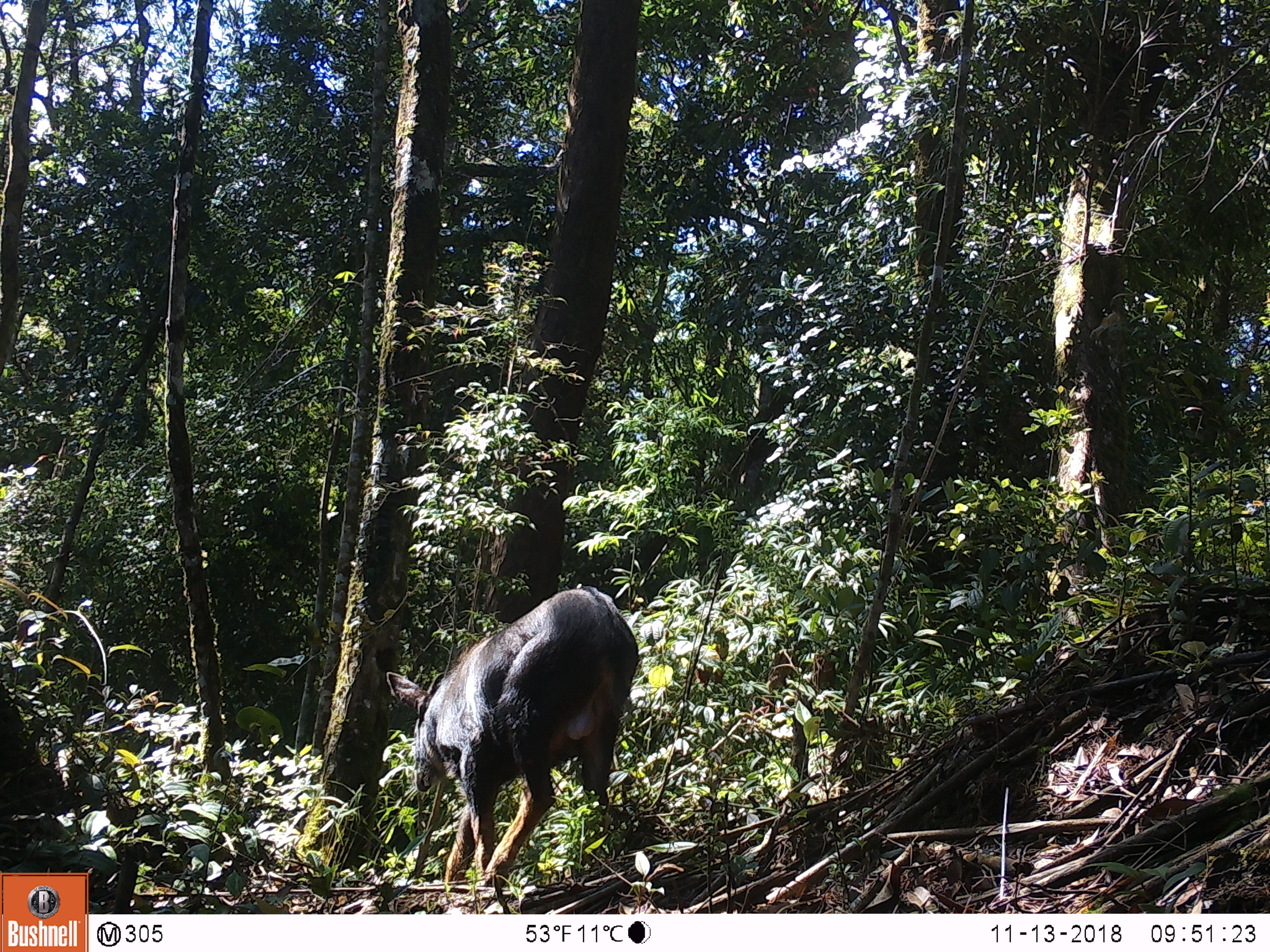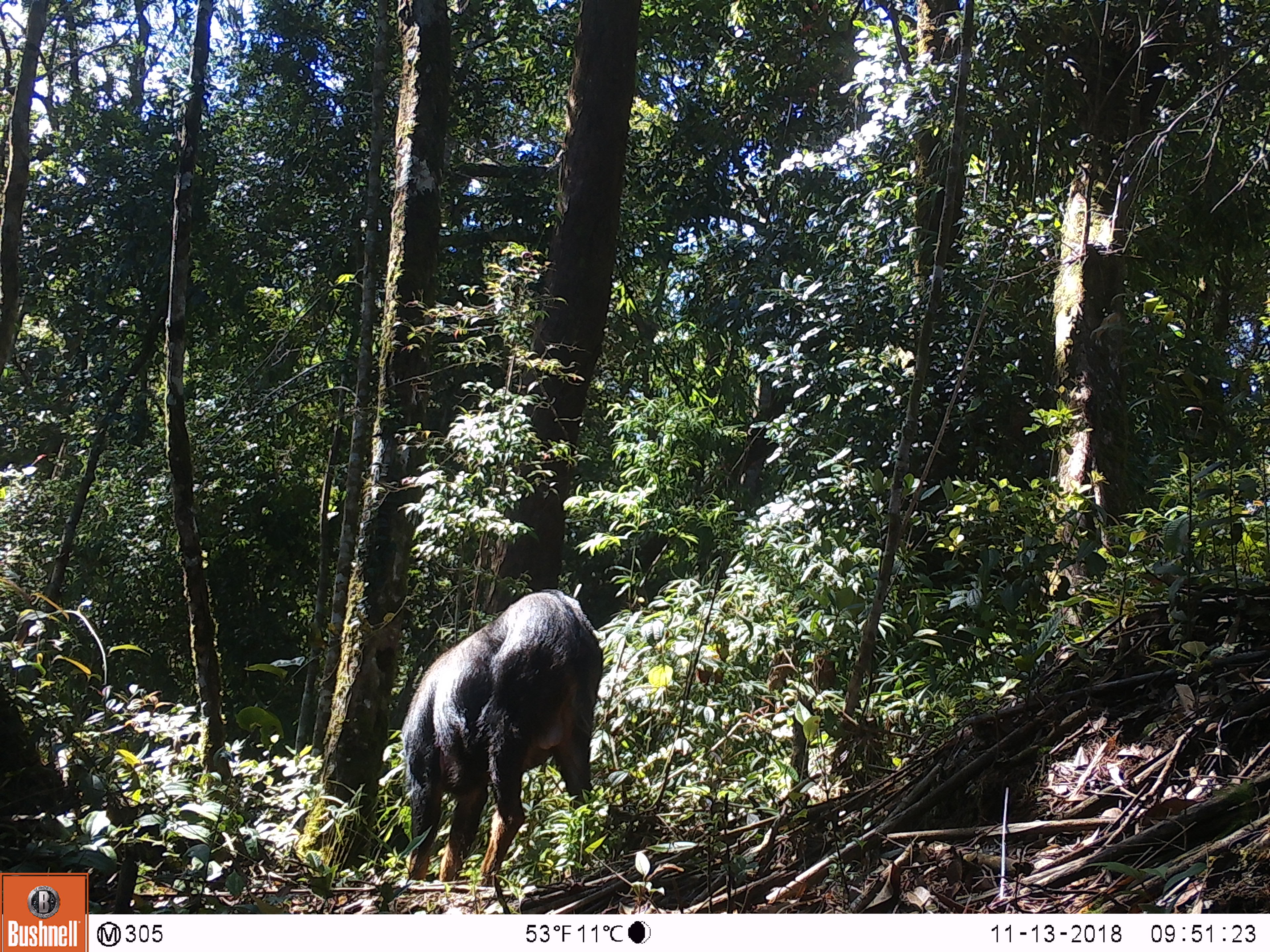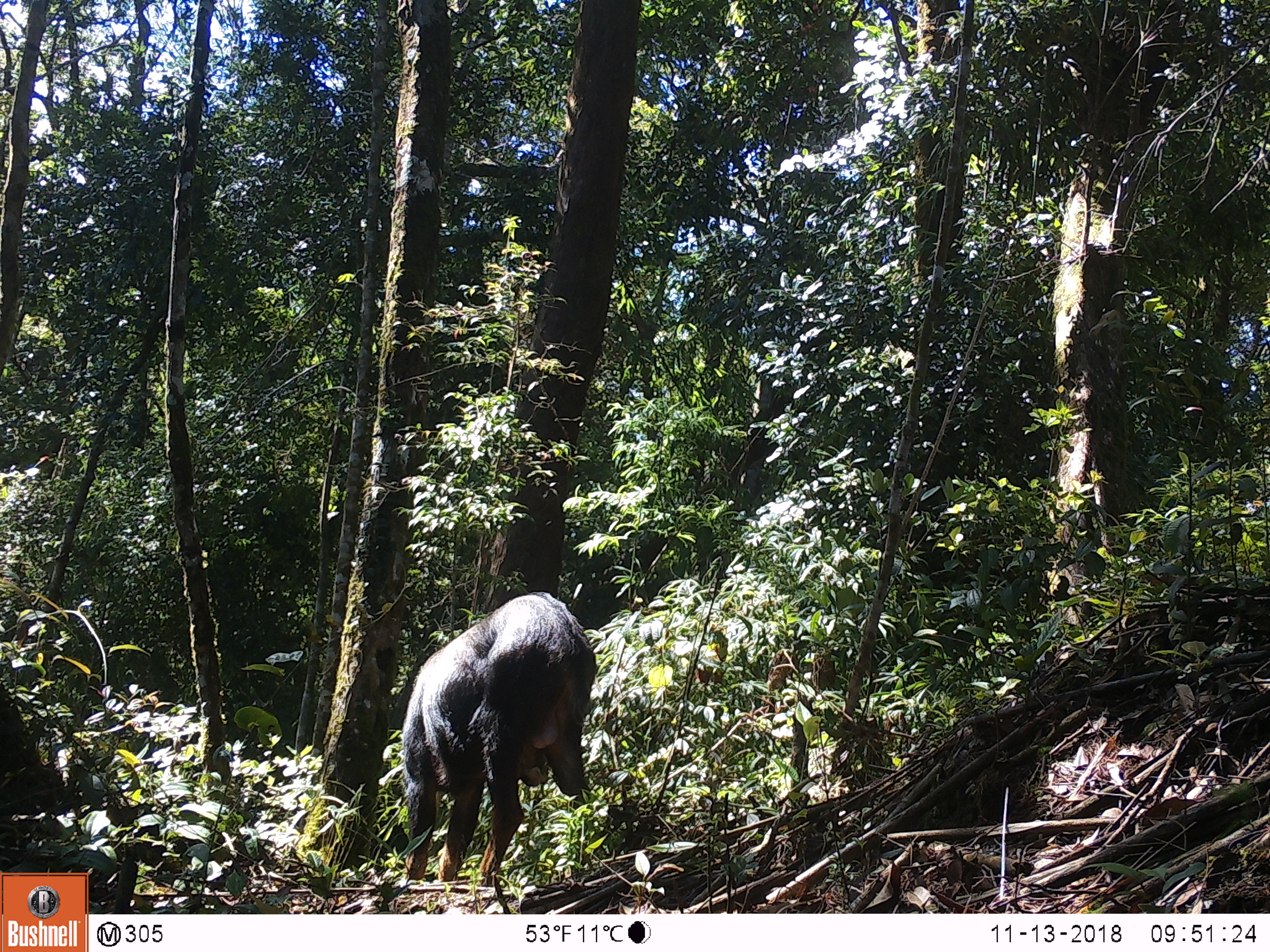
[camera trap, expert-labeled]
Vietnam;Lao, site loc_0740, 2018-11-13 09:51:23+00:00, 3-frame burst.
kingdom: Animalia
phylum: Chordata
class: Mammalia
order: Artiodactyla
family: Bovidae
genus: Capricornis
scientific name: Capricornis sumatraensis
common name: chinese serow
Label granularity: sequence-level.